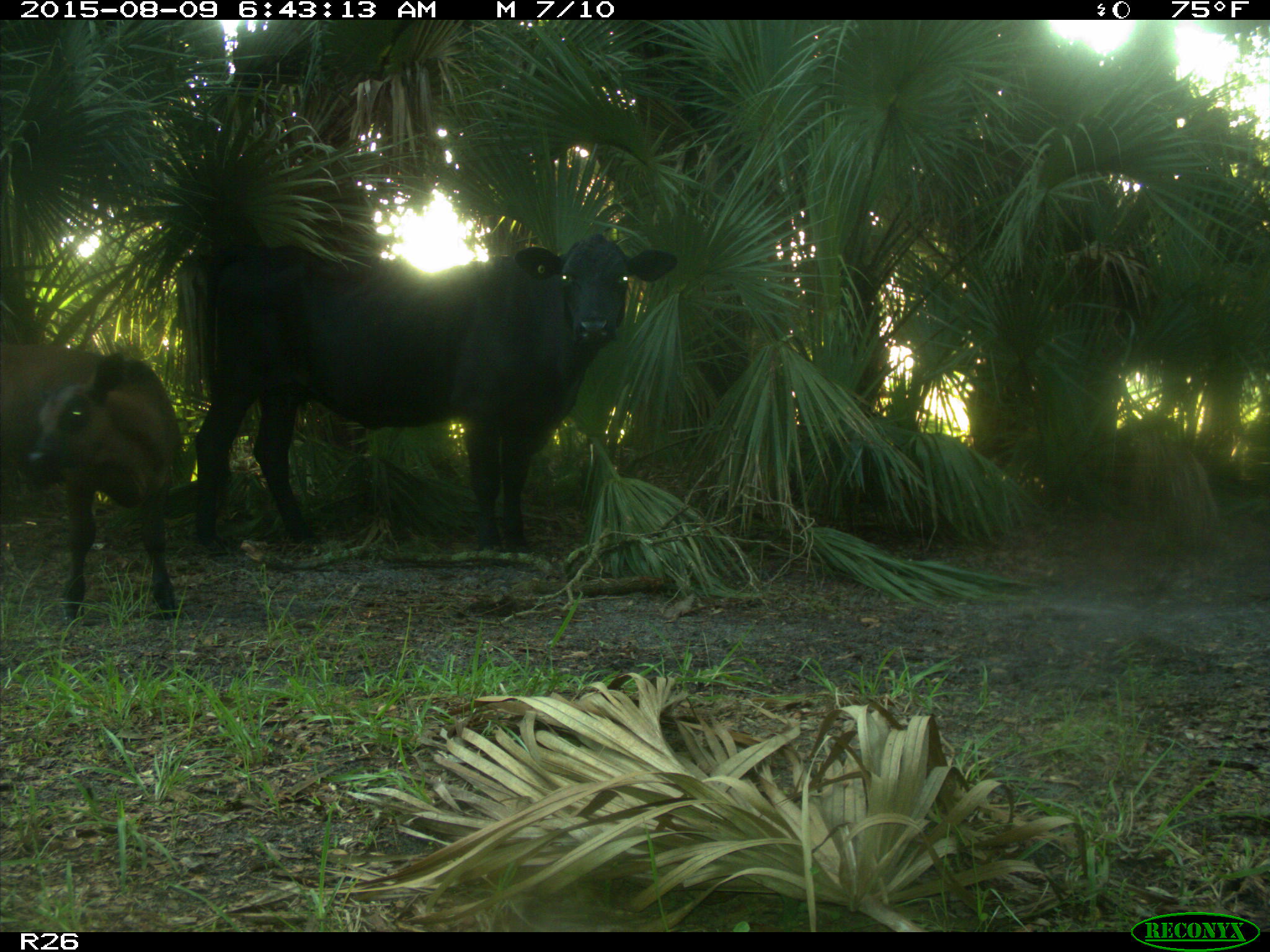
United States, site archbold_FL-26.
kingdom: Animalia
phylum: Chordata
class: Mammalia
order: Artiodactyla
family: Bovidae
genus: Bos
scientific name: Bos taurus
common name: domestic cow